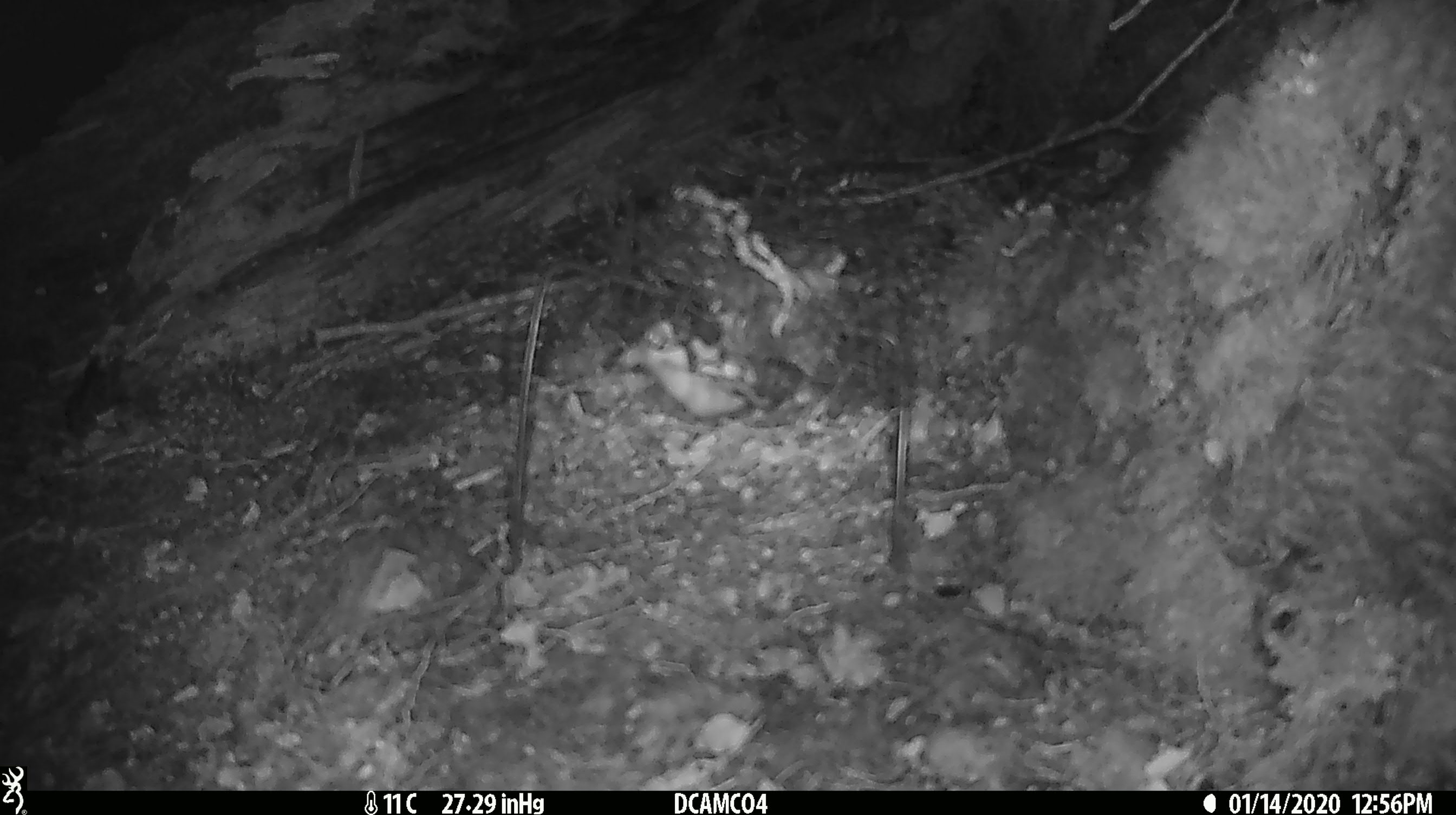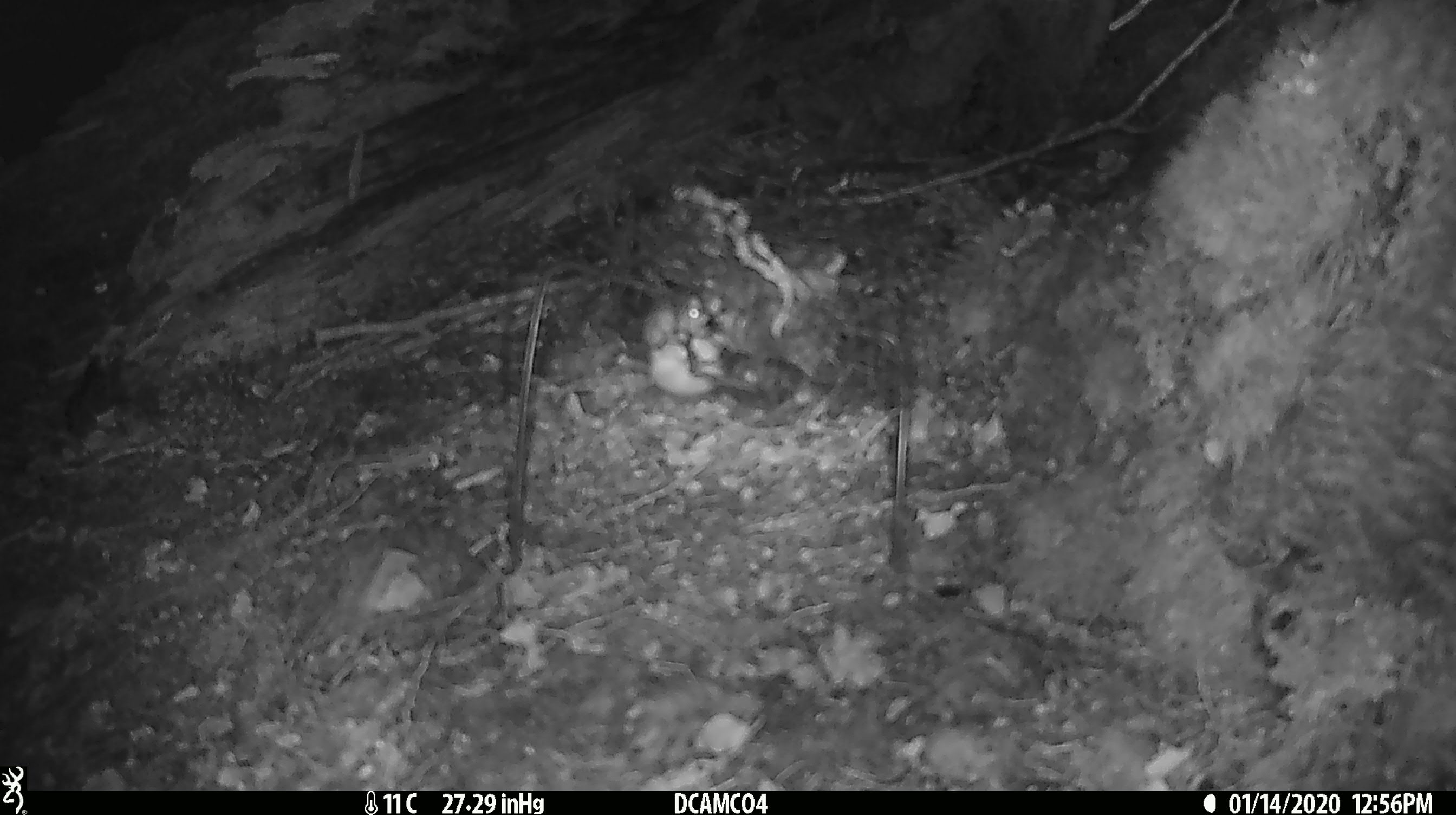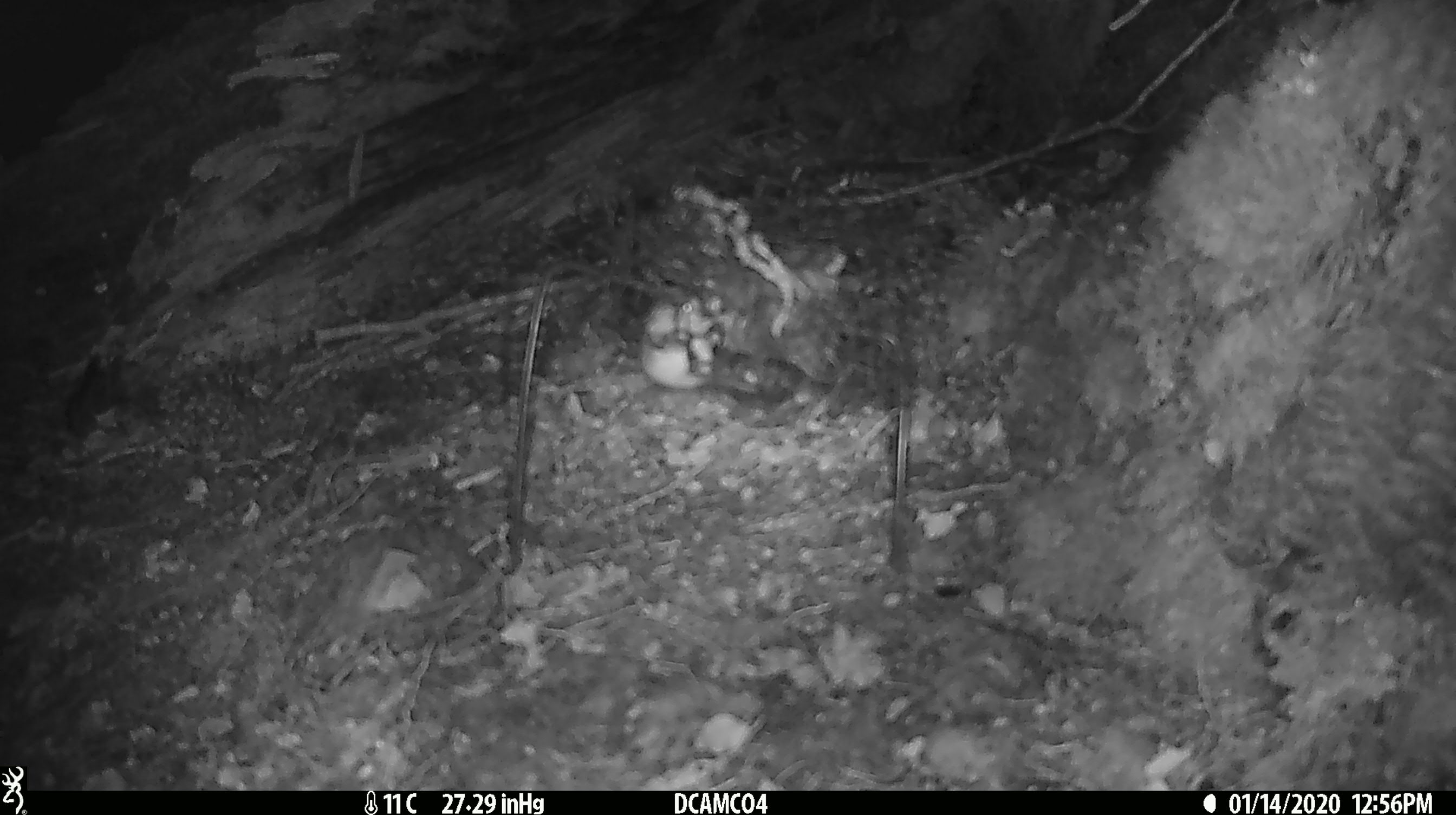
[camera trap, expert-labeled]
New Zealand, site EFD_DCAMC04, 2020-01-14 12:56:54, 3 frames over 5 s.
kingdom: Animalia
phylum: Chordata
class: Mammalia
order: Rodentia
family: Muridae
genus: Mus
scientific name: Mus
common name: mouse